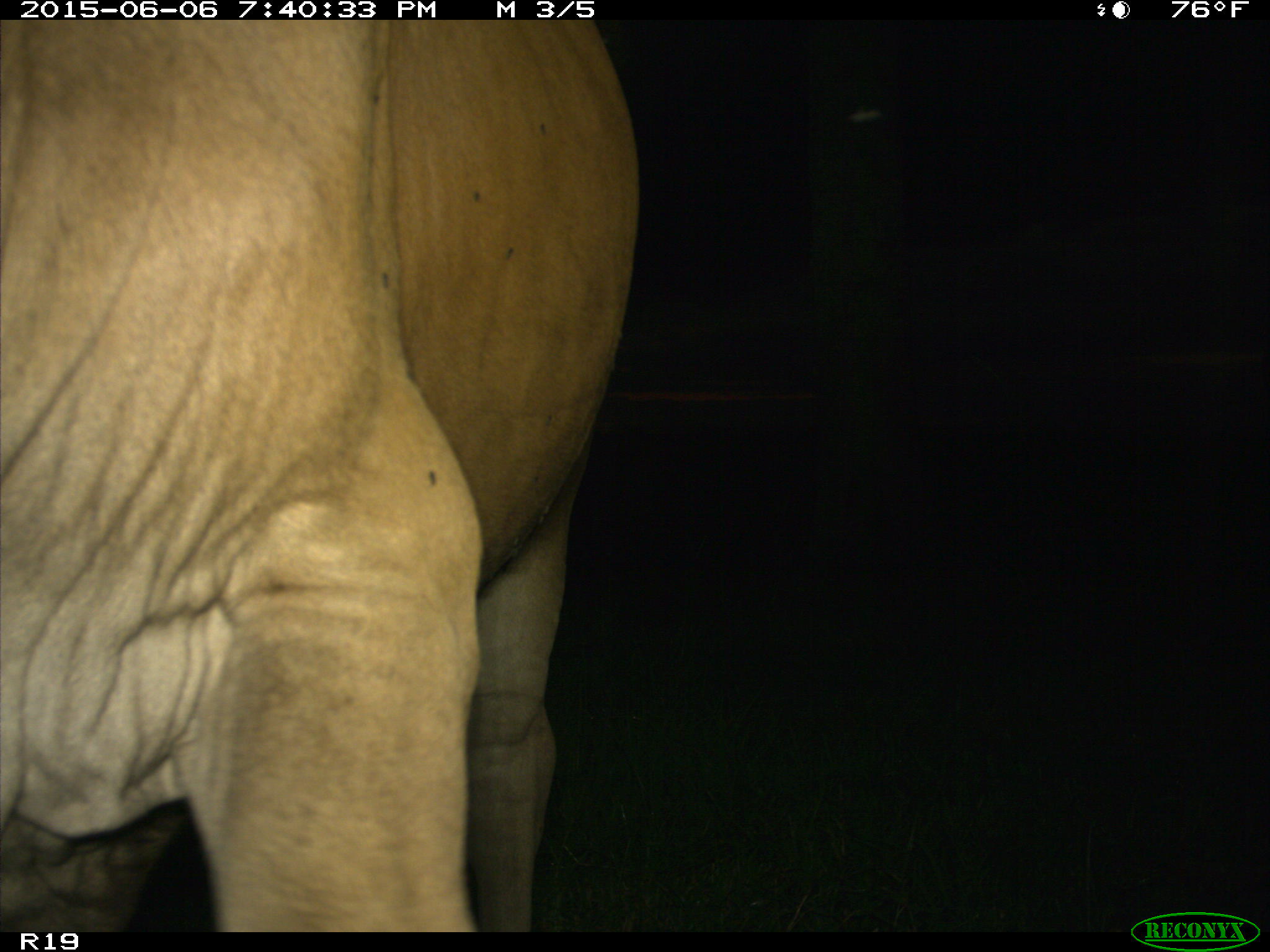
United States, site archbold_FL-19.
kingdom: Animalia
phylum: Chordata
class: Mammalia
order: Artiodactyla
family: Bovidae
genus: Bos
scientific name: Bos taurus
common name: domestic cow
Bos taurus (domestic cow).